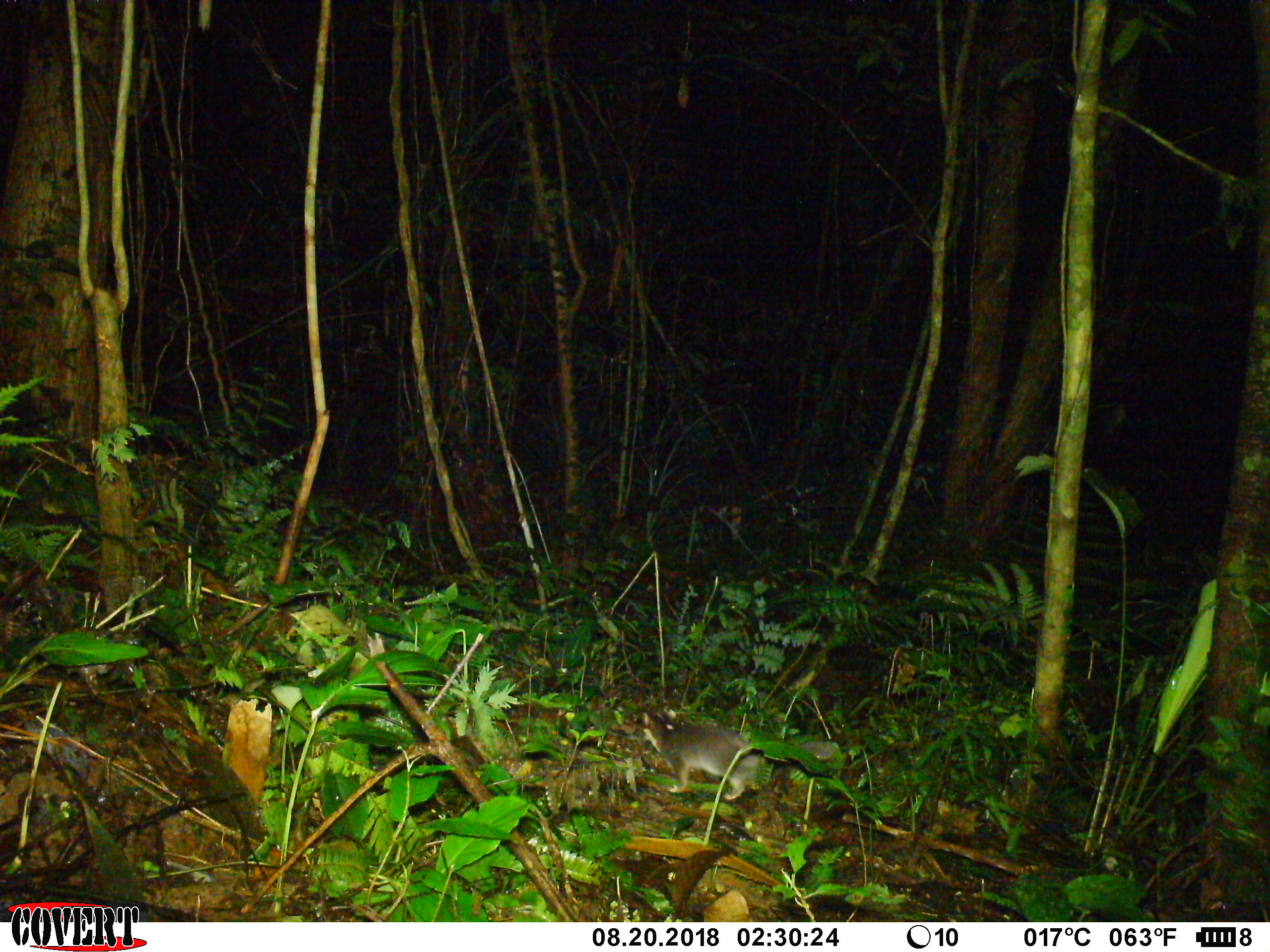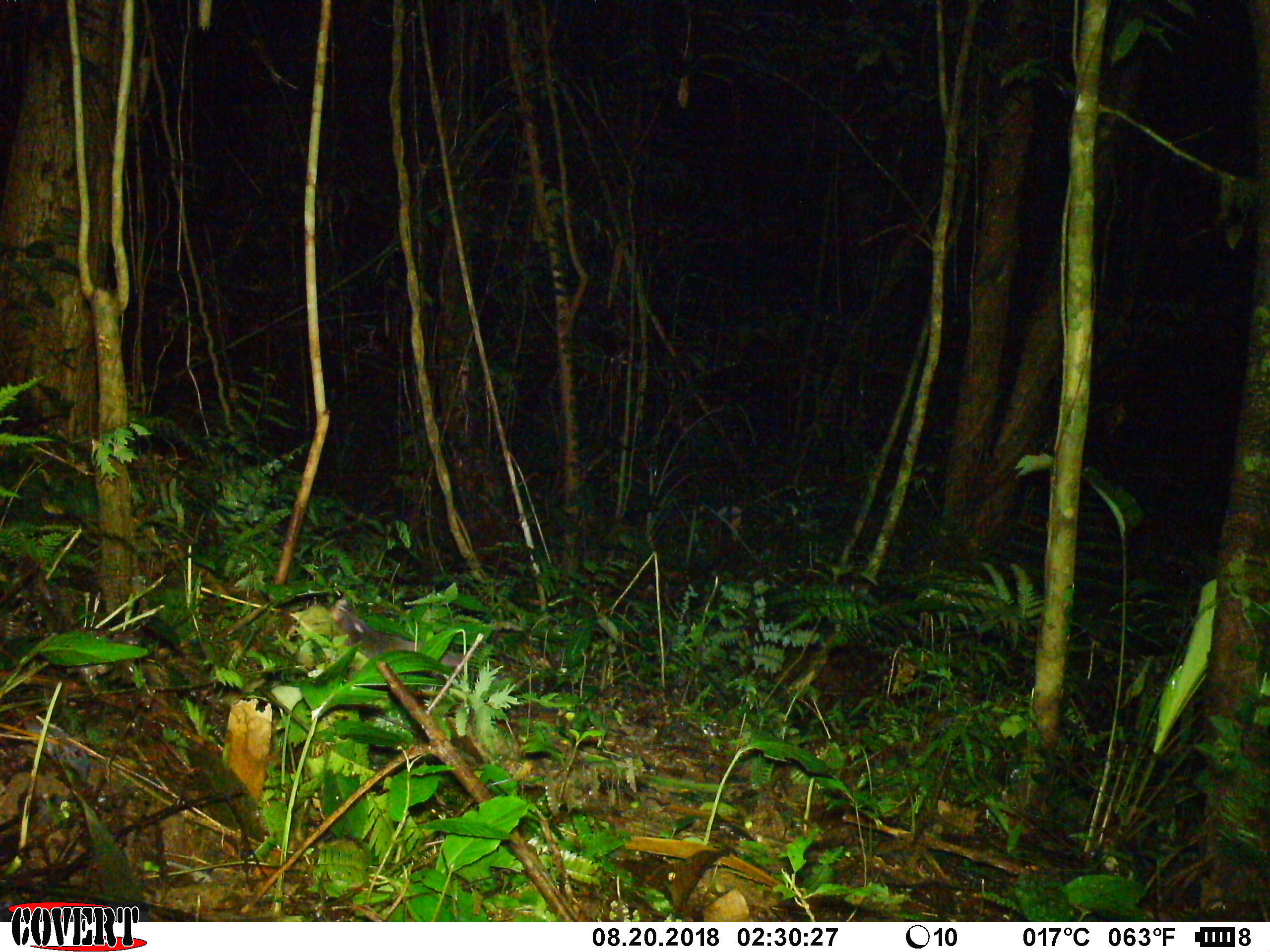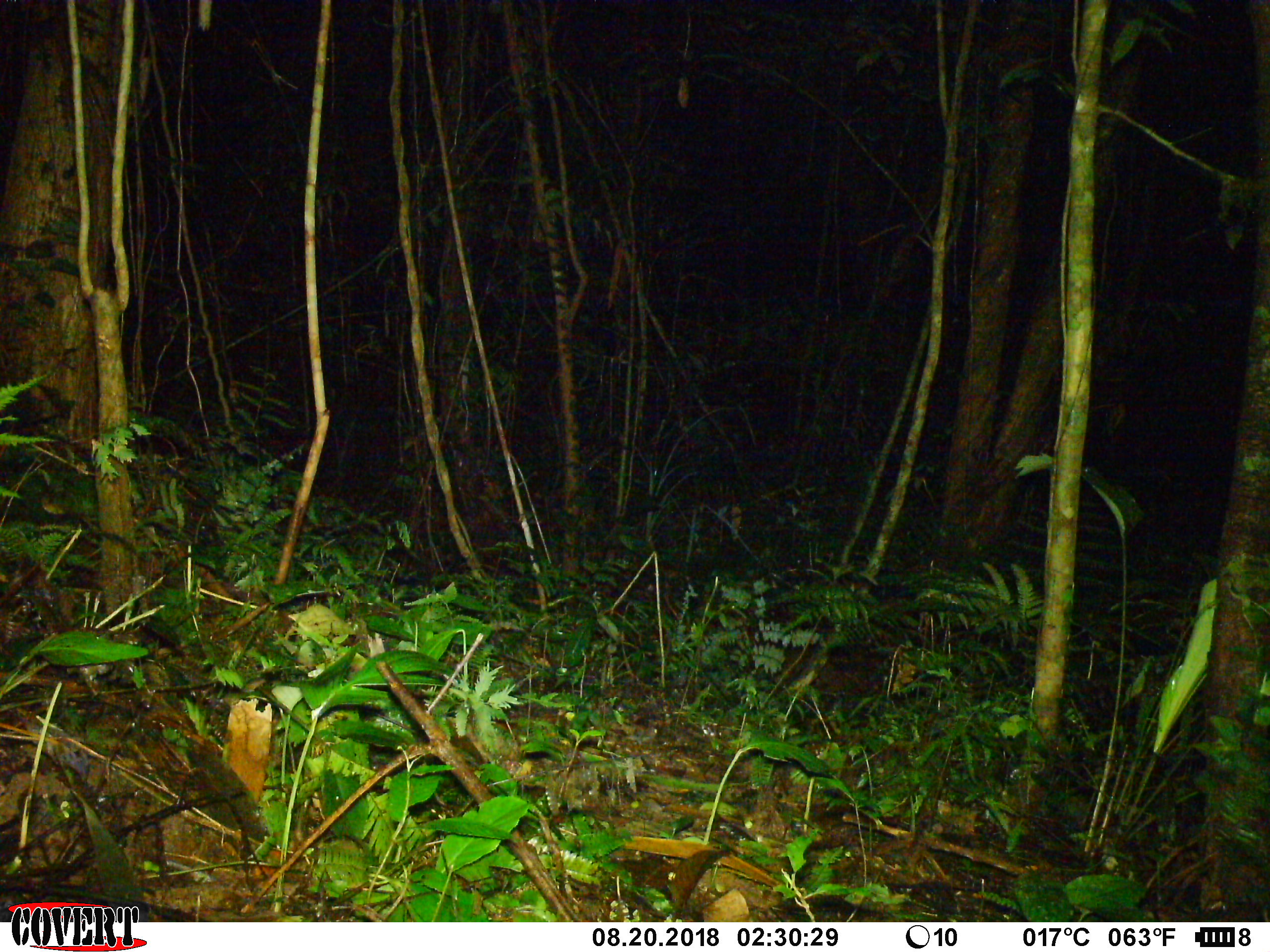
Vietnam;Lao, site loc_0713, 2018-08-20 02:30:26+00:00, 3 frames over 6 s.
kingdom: Animalia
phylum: Chordata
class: Mammalia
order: Carnivora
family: Mustelidae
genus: Melogale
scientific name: Melogale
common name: ferret badger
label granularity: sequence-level